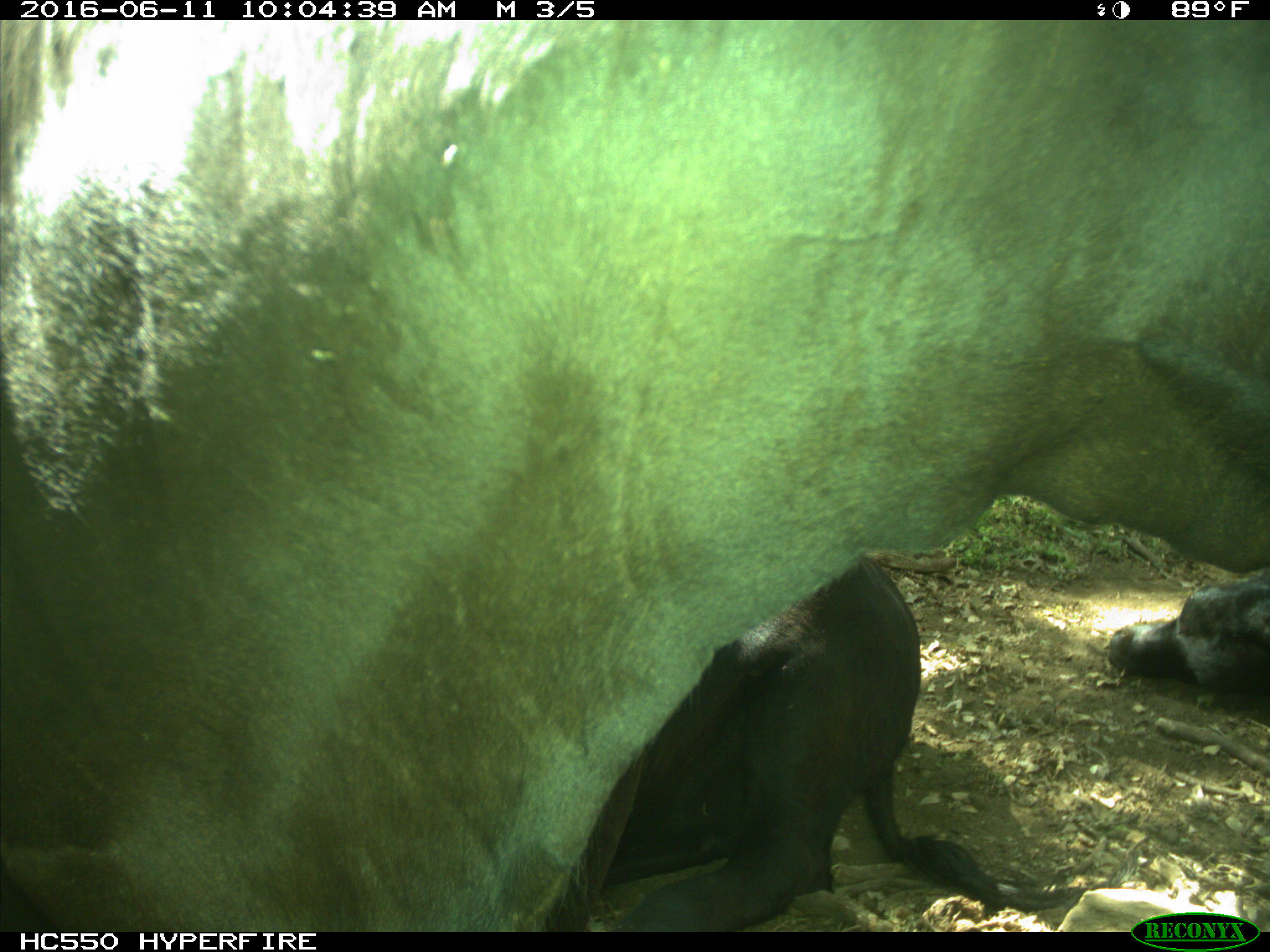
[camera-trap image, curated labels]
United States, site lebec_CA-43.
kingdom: Animalia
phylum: Chordata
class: Mammalia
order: Artiodactyla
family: Bovidae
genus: Bos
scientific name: Bos taurus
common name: domestic cow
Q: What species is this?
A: Bos taurus (domestic cow).